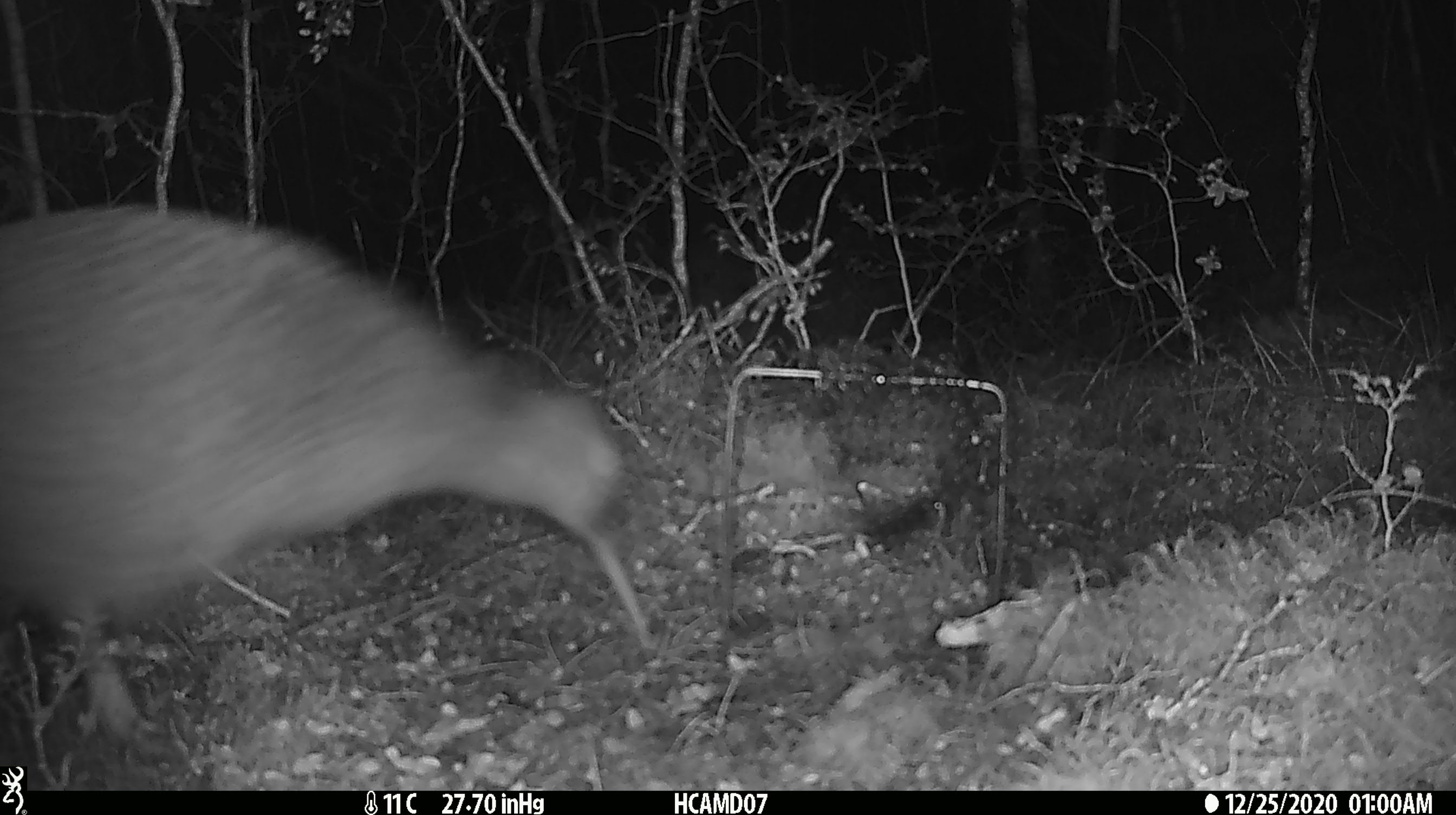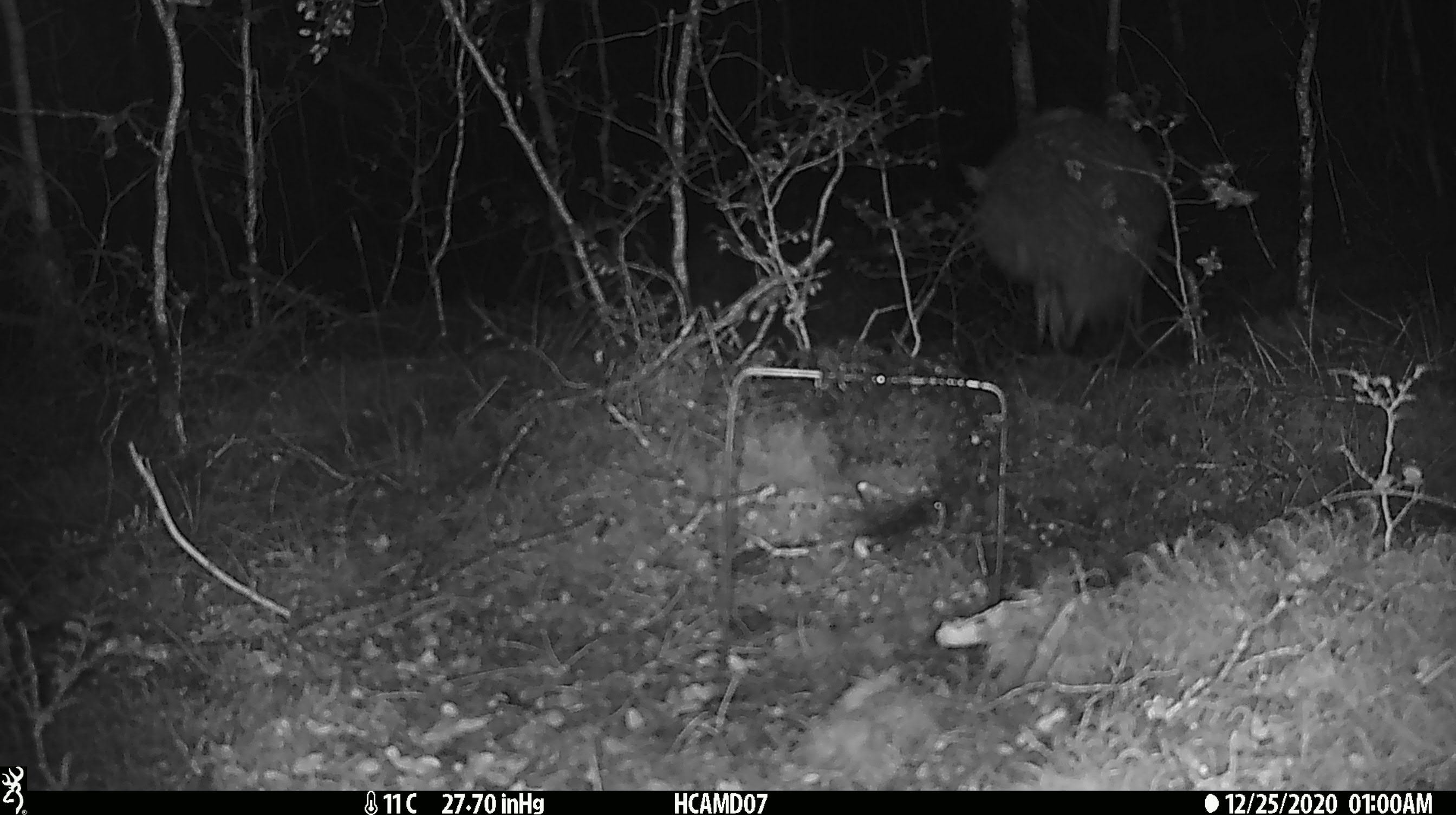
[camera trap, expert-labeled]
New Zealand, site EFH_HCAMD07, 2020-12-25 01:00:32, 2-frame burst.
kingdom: Animalia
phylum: Chordata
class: Aves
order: Apterygiformes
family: Apterygidae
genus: Apteryx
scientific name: Apteryx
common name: kiwi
Kiwi (Apteryx).